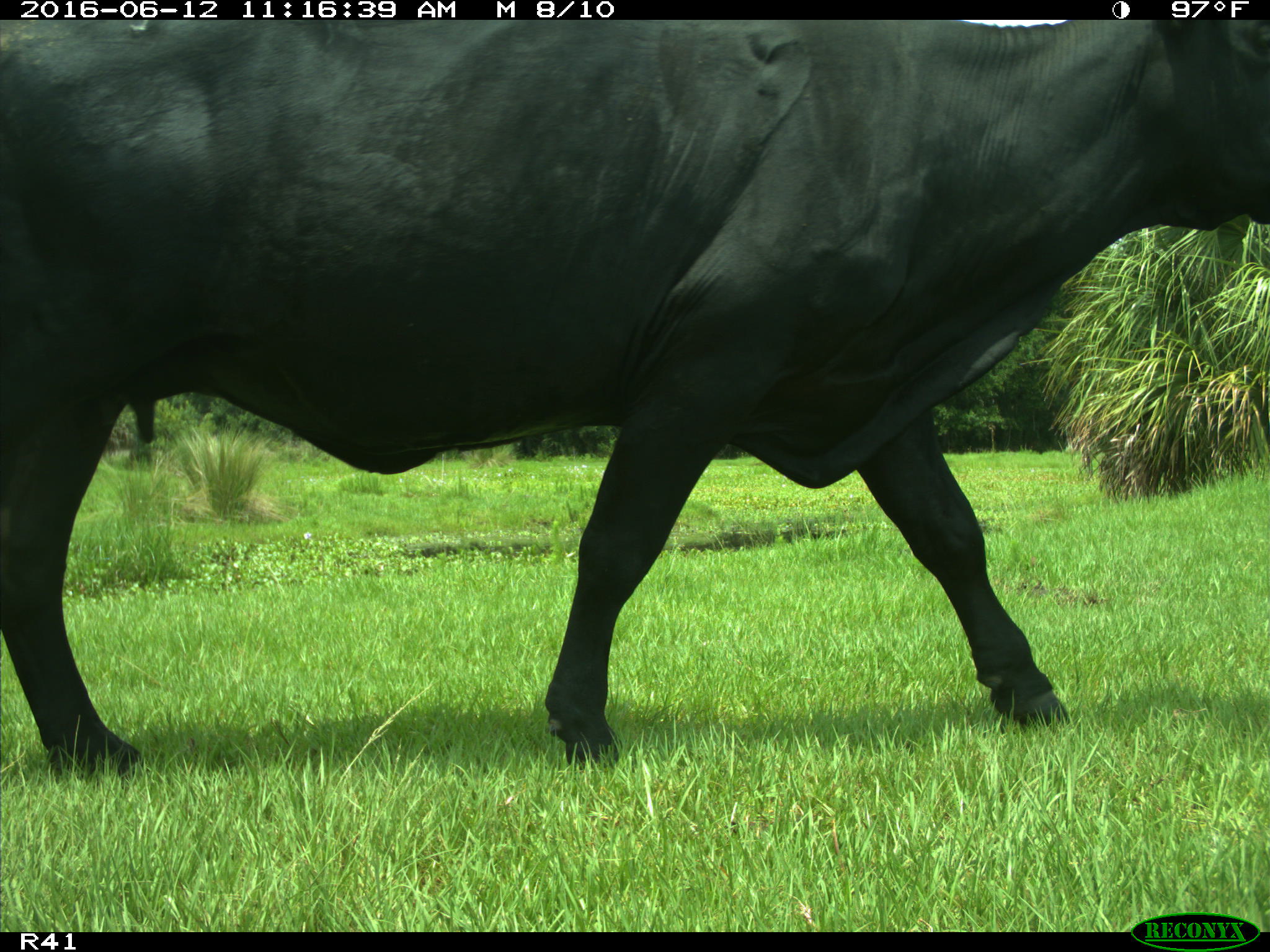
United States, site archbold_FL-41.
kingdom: Animalia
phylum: Chordata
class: Mammalia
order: Artiodactyla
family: Bovidae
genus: Bos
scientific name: Bos taurus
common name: domestic cow